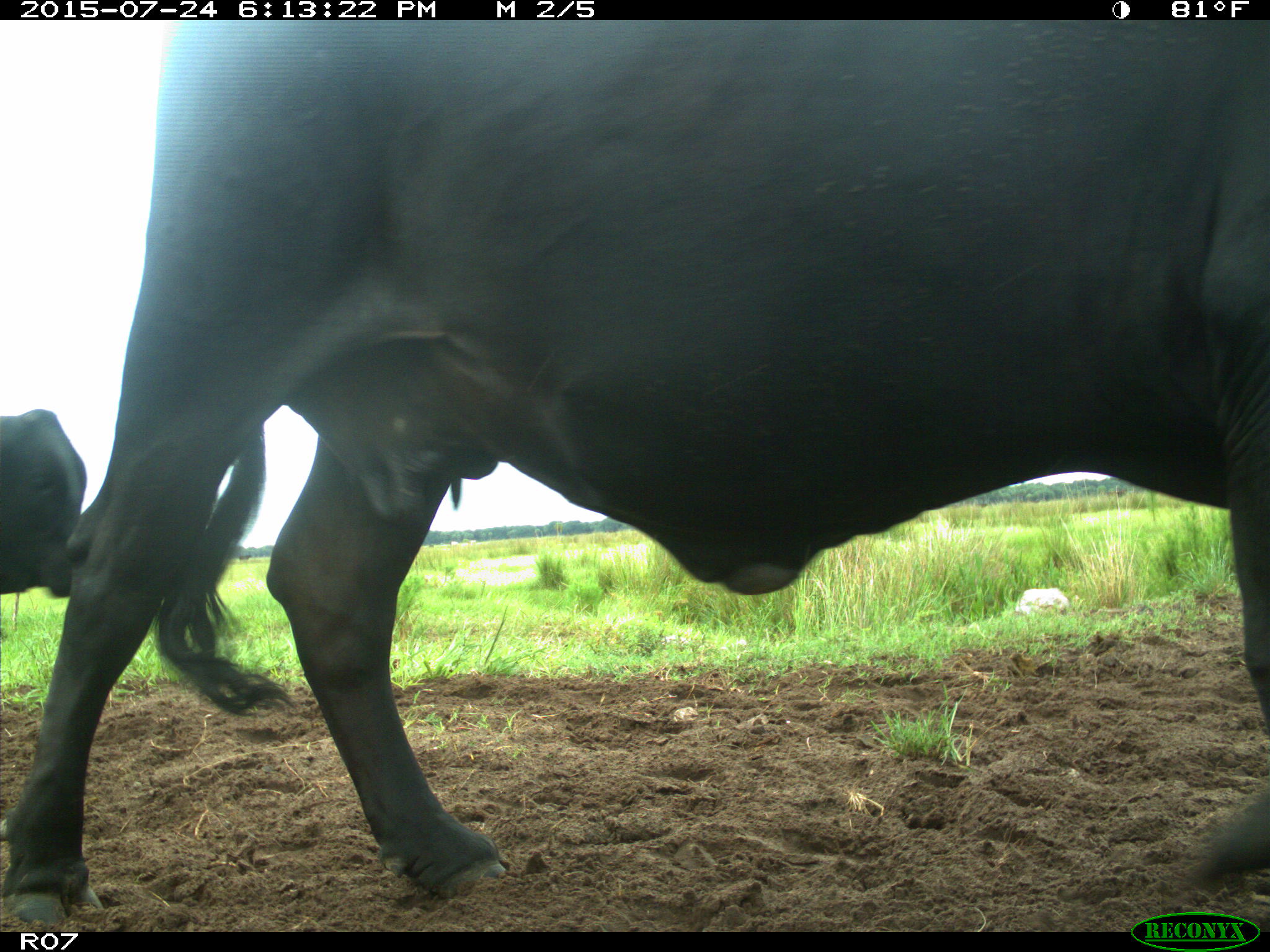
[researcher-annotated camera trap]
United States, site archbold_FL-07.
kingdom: Animalia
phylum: Chordata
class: Mammalia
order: Artiodactyla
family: Bovidae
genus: Bos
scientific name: Bos taurus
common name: domestic cow